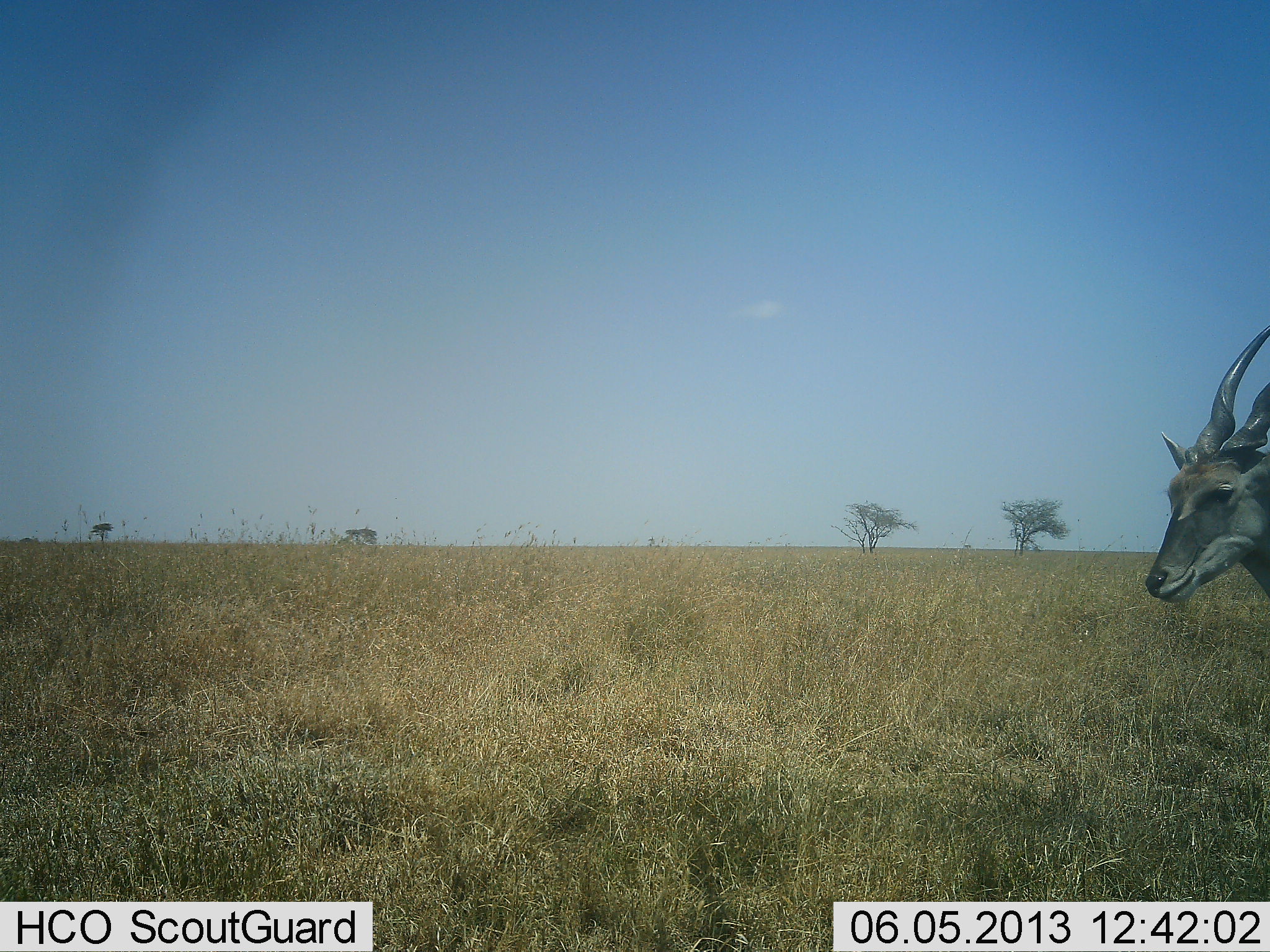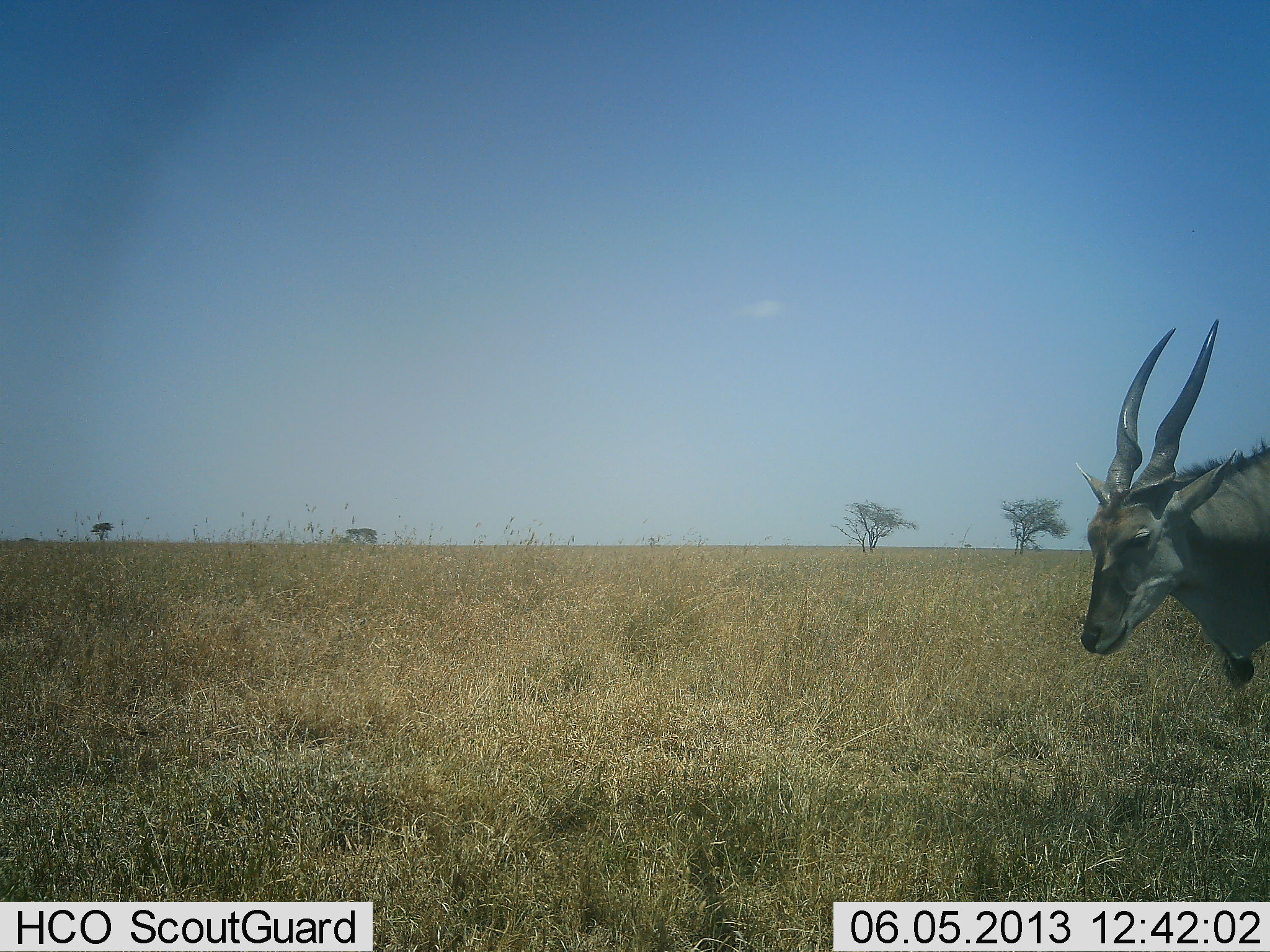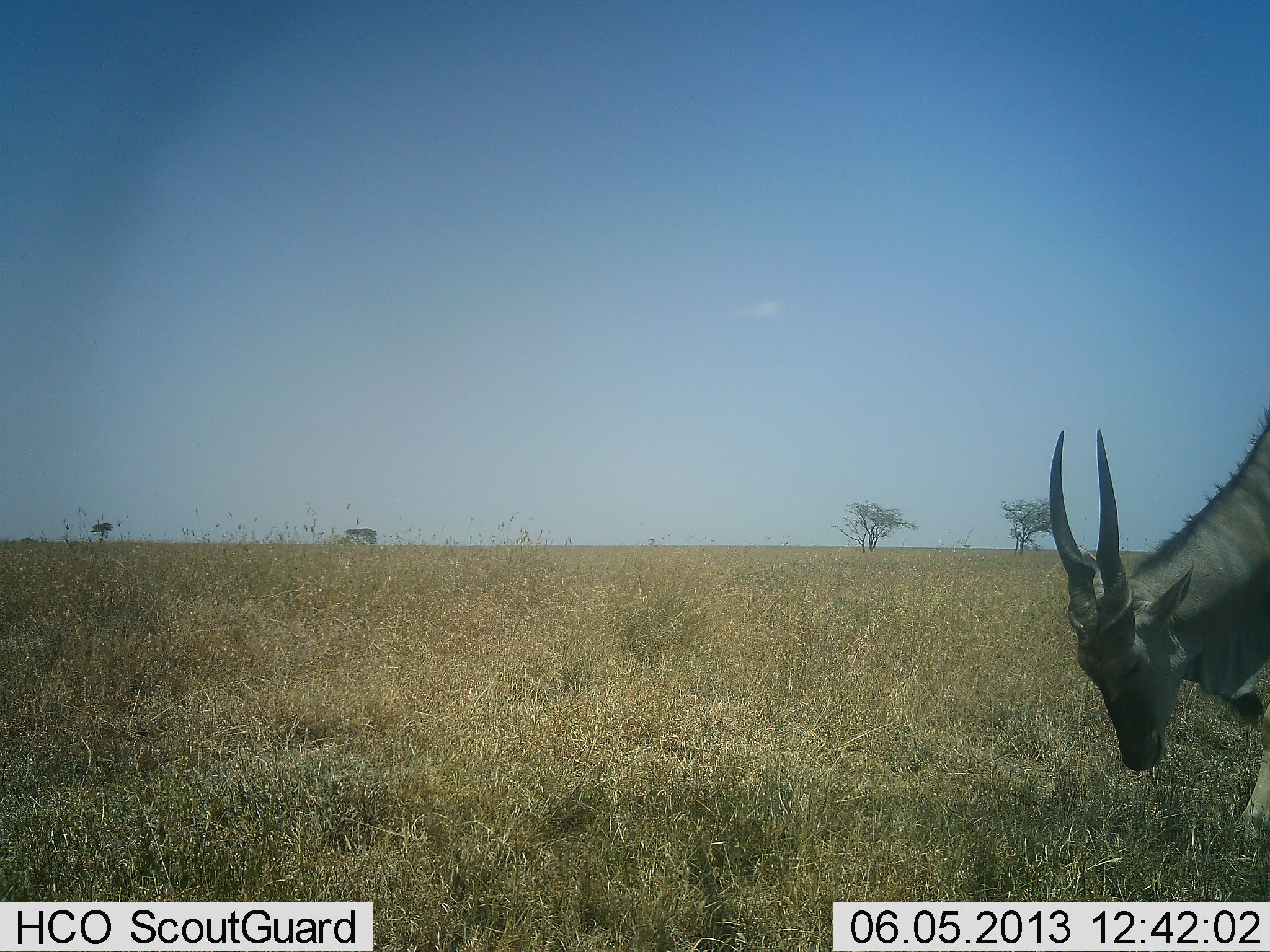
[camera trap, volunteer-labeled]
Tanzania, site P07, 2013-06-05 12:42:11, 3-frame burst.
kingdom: Animalia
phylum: Chordata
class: Mammalia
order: Artiodactyla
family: Bovidae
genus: Tragelaphus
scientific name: Tragelaphus oryx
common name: eland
Eland (Tragelaphus oryx), count 1. Behavior (volunteer vote fractions): standing 37%, resting 0%, moving 48%, interacting 0%. Young present (vote fraction): 0%. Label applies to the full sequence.